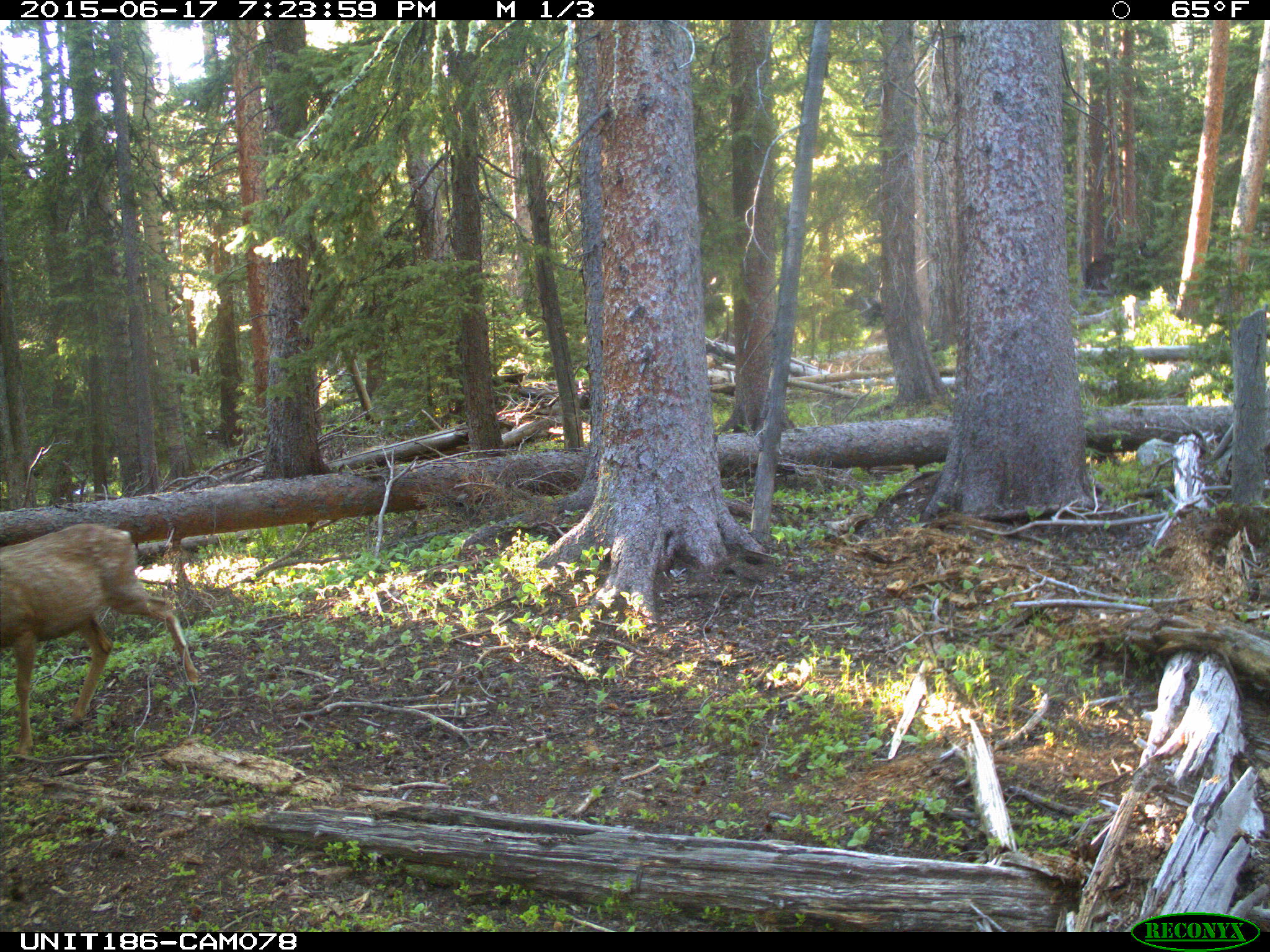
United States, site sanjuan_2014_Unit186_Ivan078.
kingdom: Animalia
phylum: Chordata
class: Mammalia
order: Artiodactyla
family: Cervidae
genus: Odocoileus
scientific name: Odocoileus hemionus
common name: mule deer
Odocoileus hemionus (mule deer).